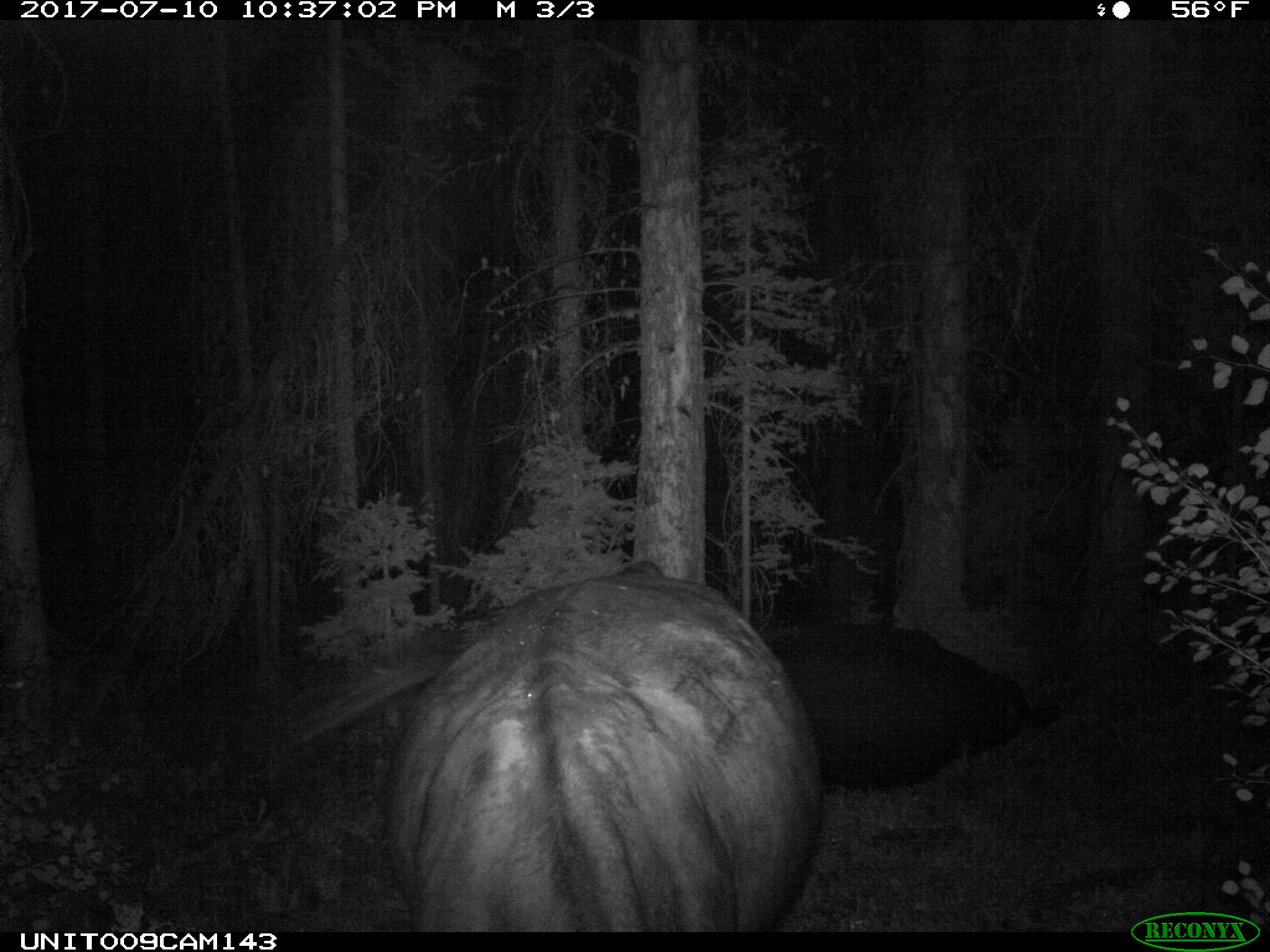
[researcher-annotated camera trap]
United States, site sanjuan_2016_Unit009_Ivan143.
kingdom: Animalia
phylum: Chordata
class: Mammalia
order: Artiodactyla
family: Bovidae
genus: Bos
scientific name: Bos taurus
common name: domestic cow